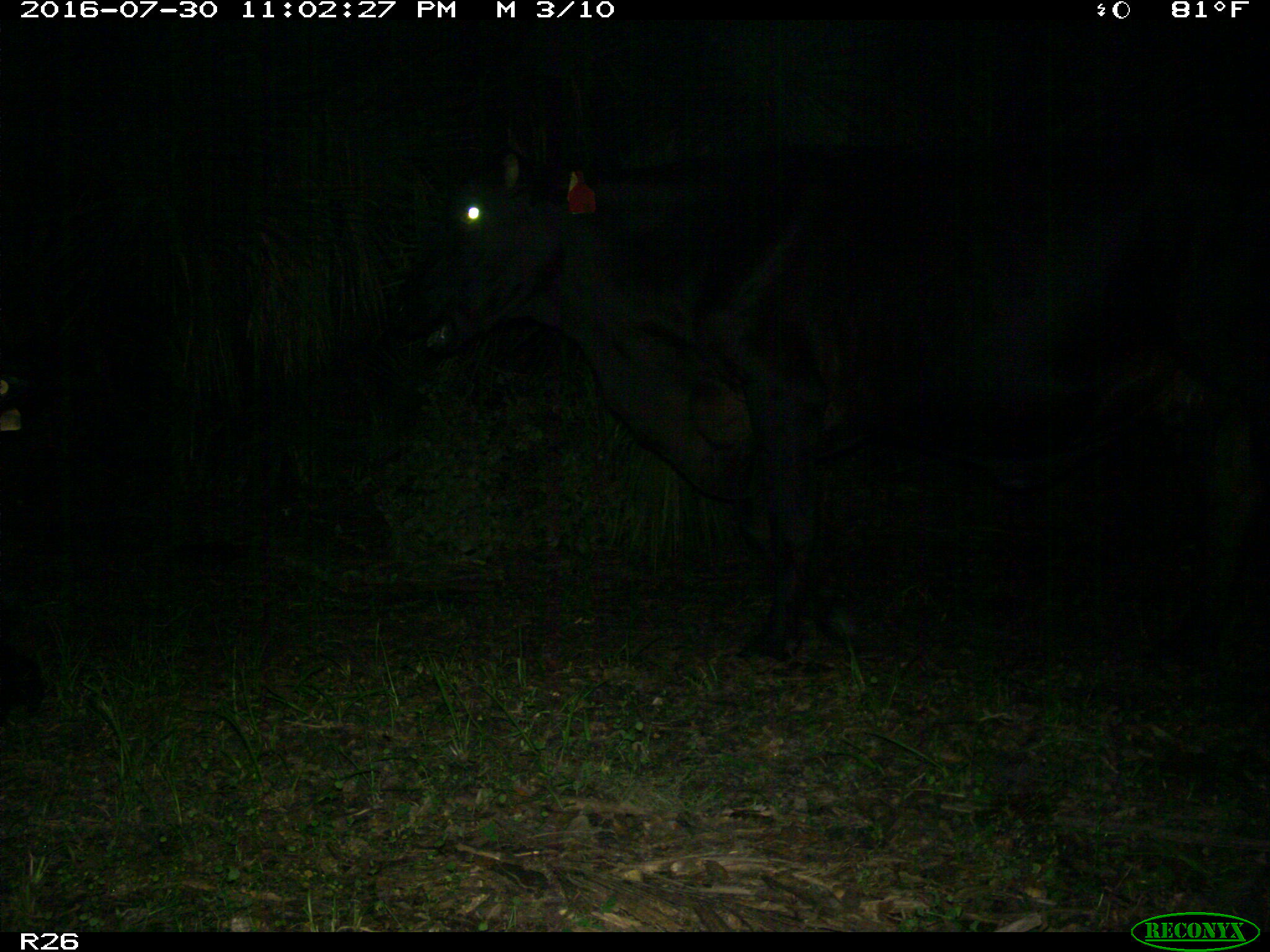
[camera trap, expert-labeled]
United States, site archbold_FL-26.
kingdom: Animalia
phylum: Chordata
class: Mammalia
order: Artiodactyla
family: Bovidae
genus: Bos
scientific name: Bos taurus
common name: domestic cow